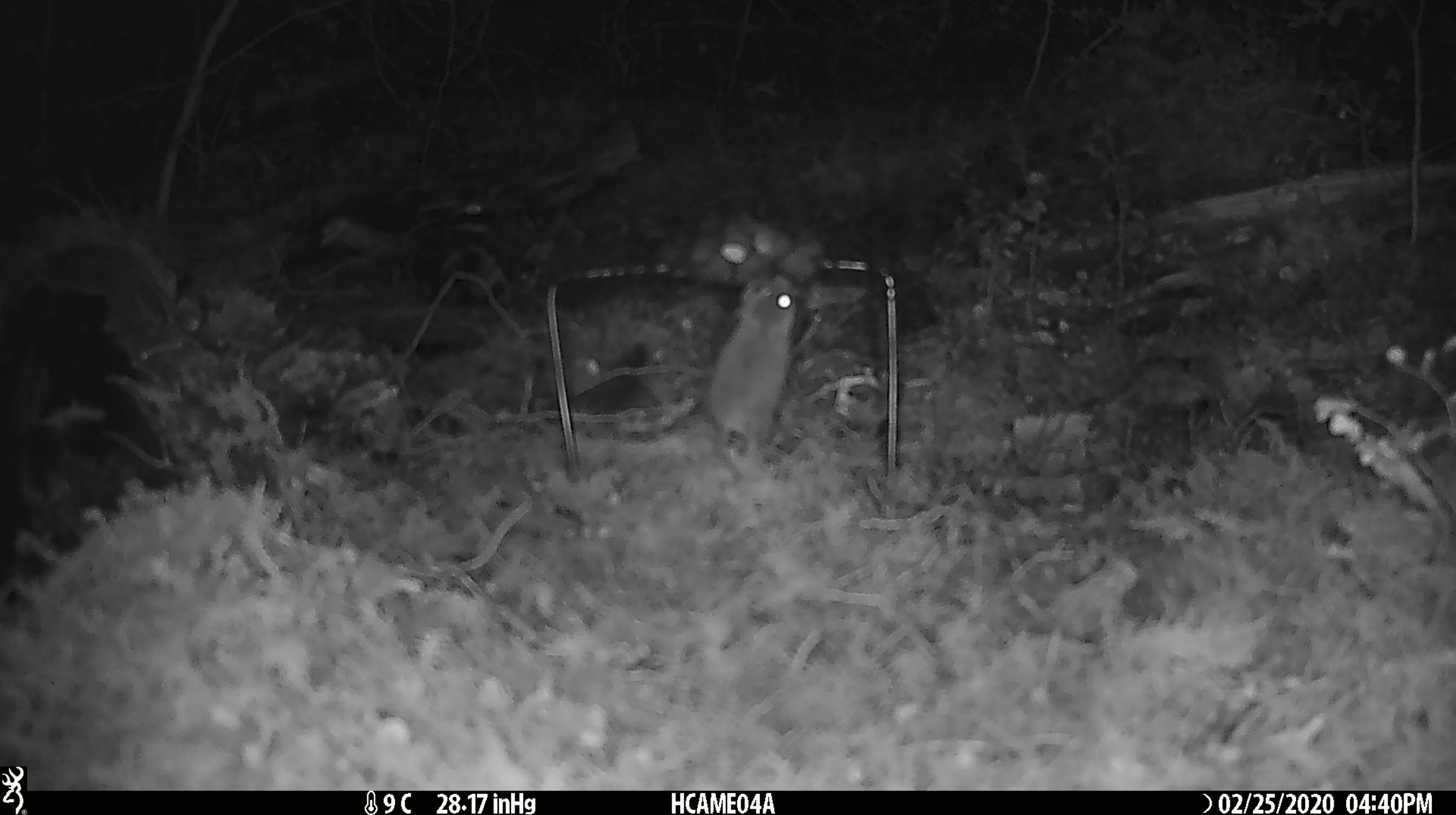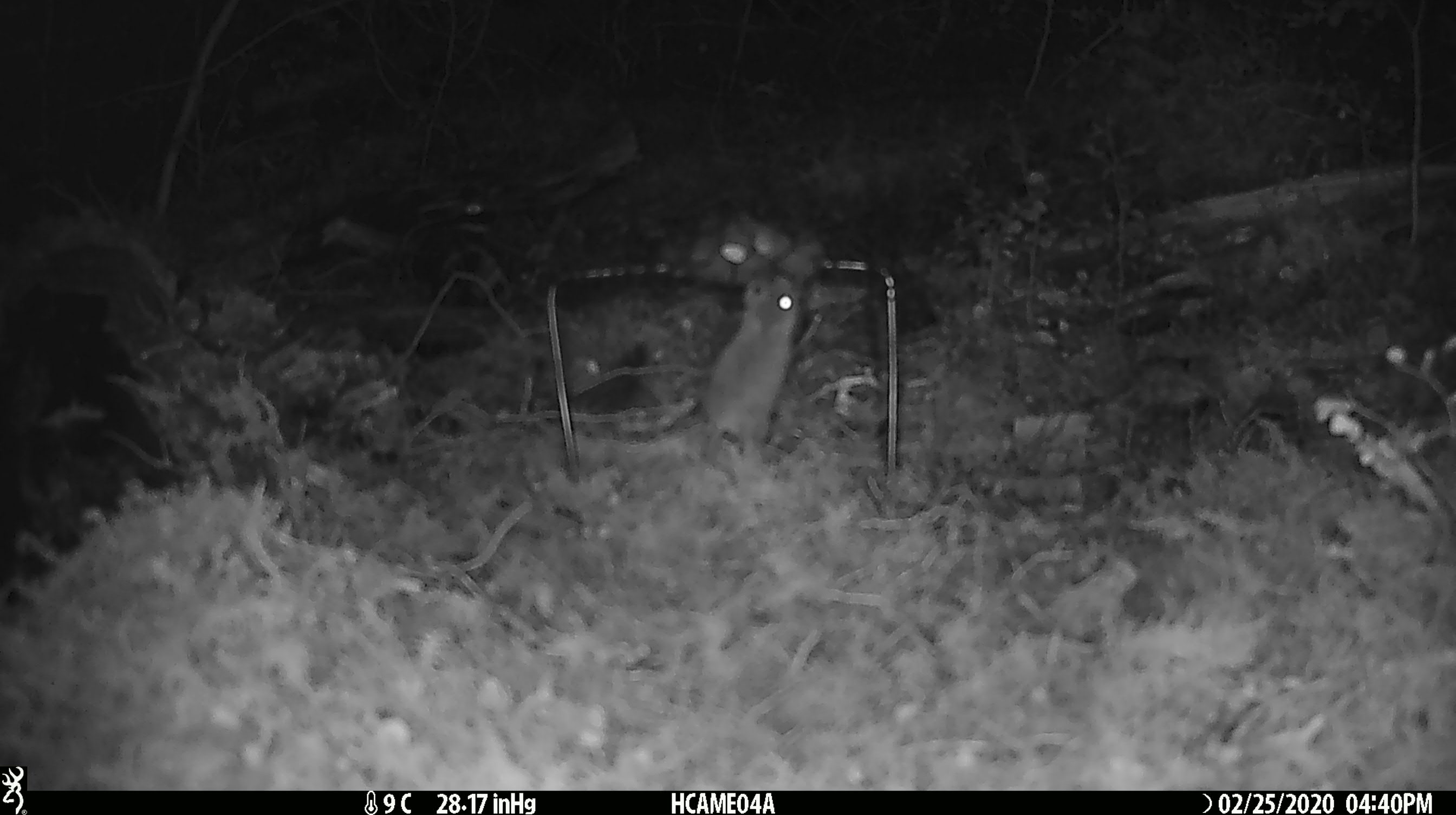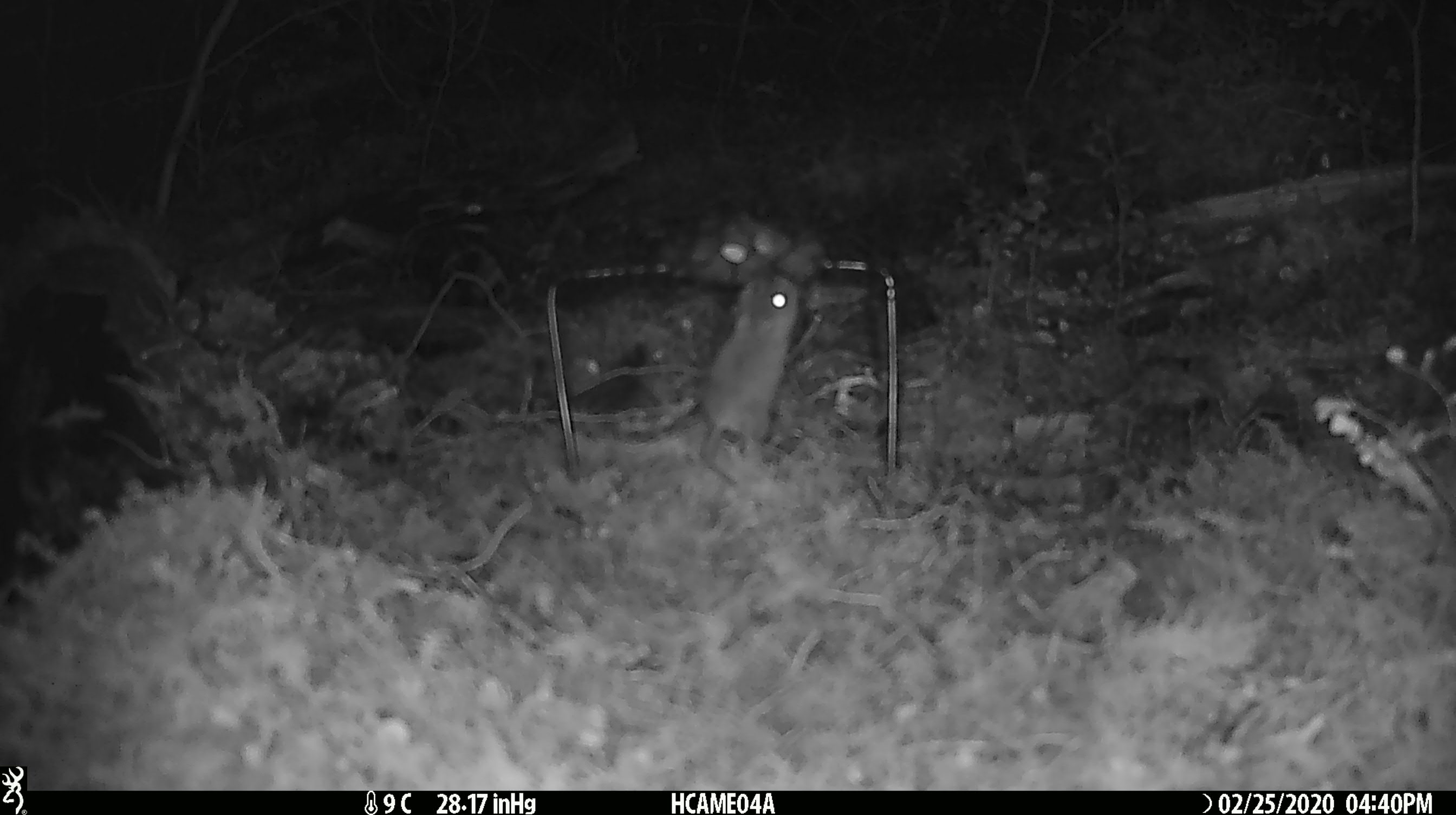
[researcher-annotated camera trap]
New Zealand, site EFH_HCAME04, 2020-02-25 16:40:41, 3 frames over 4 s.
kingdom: Animalia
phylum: Chordata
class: Mammalia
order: Rodentia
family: Muridae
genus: Mus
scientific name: Mus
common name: mouse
Mouse (Mus).